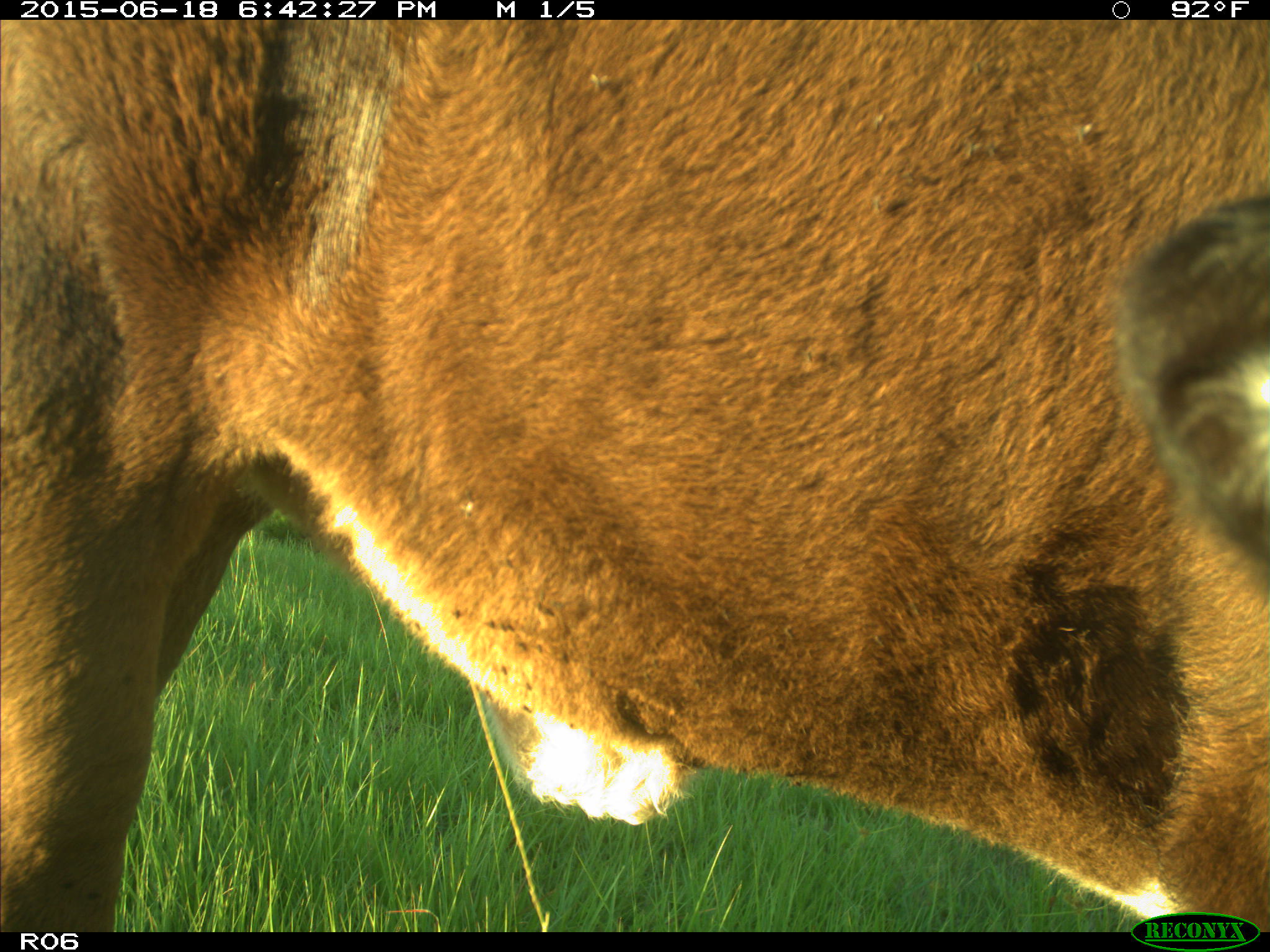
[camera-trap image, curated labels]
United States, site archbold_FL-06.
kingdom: Animalia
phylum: Chordata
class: Mammalia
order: Artiodactyla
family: Bovidae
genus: Bos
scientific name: Bos taurus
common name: domestic cow